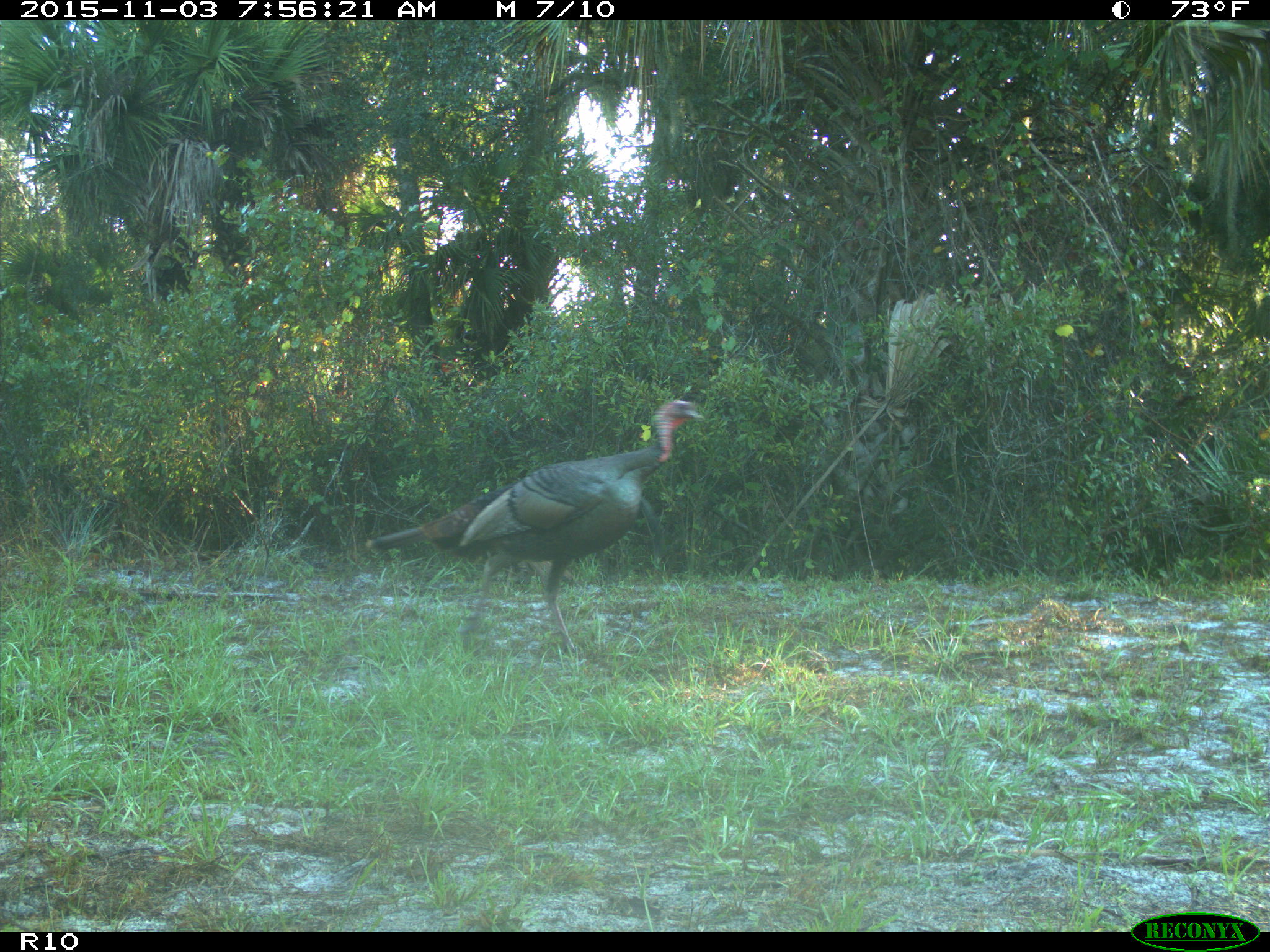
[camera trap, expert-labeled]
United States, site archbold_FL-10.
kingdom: Animalia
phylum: Chordata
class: Aves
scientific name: Aves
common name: birds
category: unidentified bird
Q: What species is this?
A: Unidentified bird (birds) (Aves).